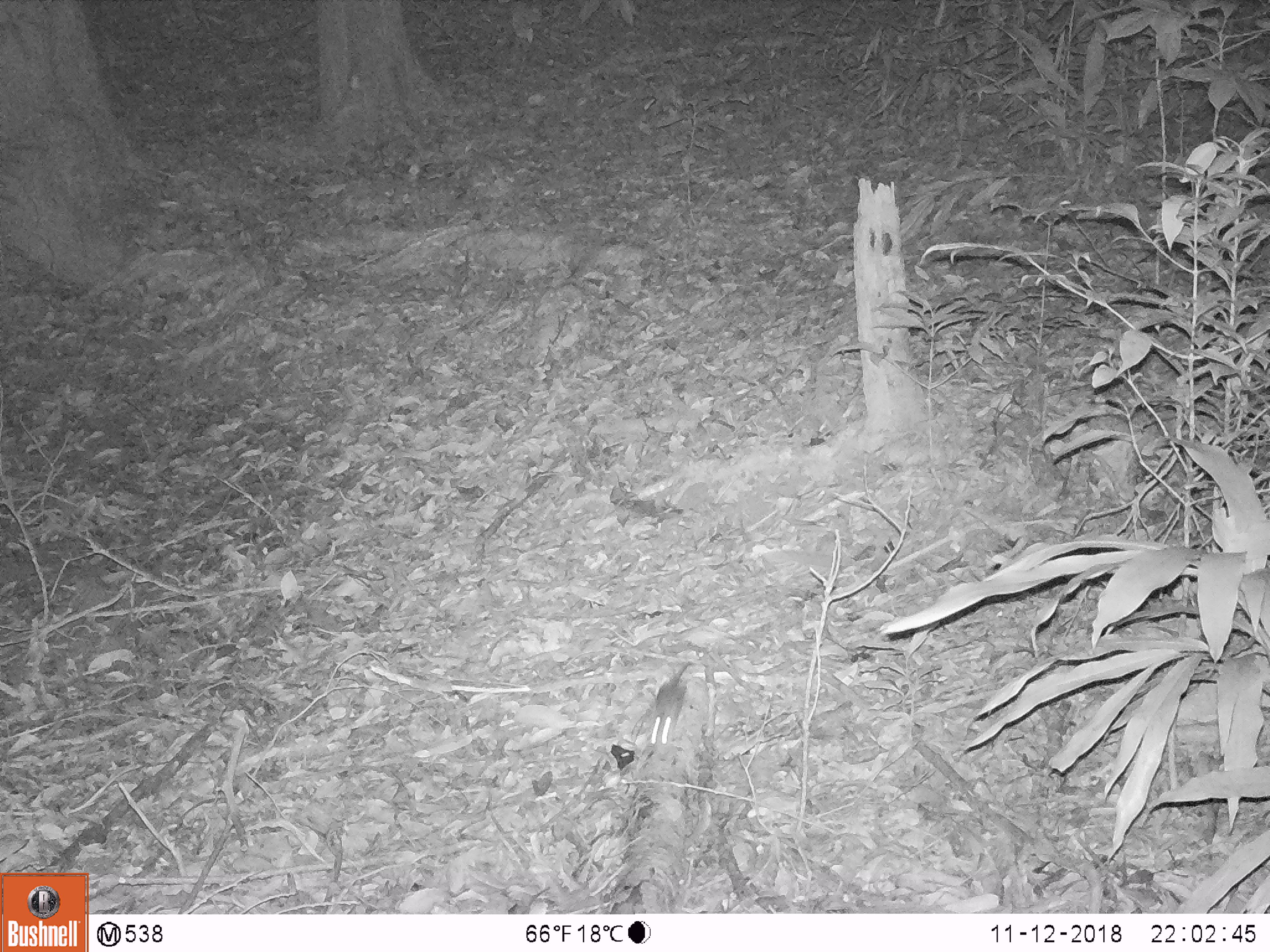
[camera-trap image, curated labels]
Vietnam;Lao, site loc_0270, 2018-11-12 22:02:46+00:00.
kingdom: Animalia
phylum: Chordata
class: Mammalia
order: Rodentia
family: Muridae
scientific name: Muridae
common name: old-world mice and rats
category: unidentified murid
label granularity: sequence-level